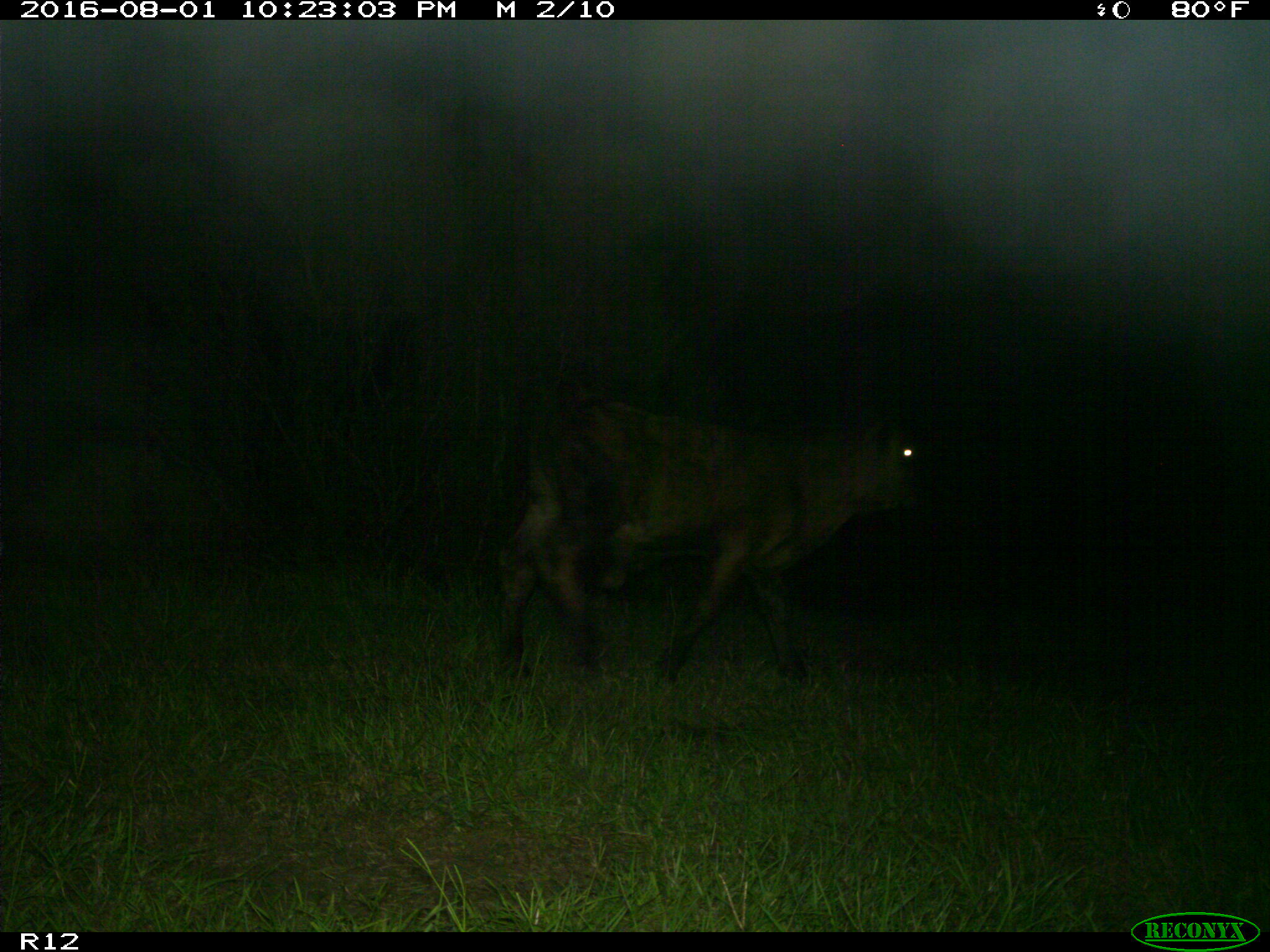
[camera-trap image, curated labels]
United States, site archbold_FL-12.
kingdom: Animalia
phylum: Chordata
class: Mammalia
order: Artiodactyla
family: Bovidae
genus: Bos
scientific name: Bos taurus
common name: domestic cow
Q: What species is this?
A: Bos taurus (domestic cow).